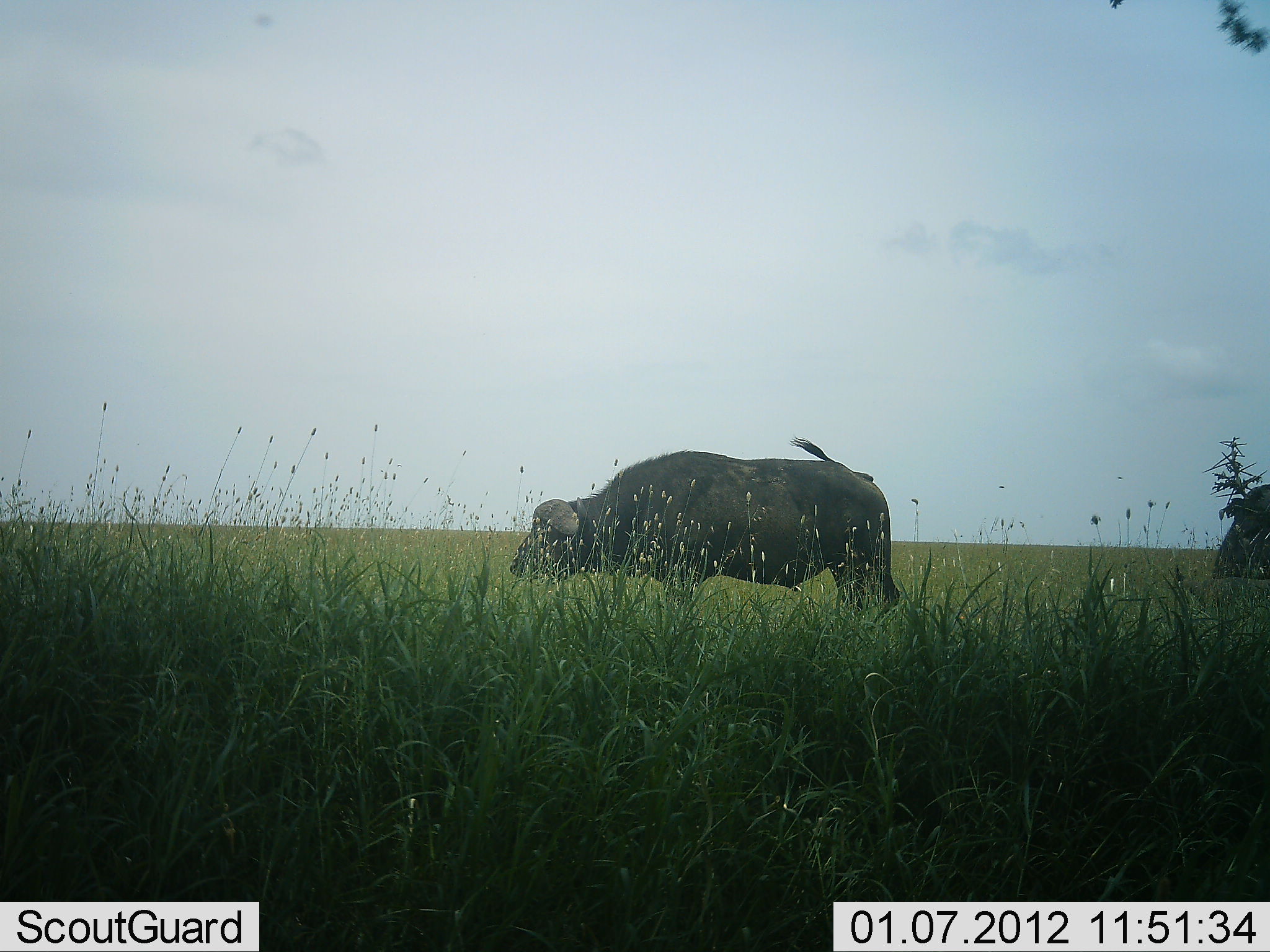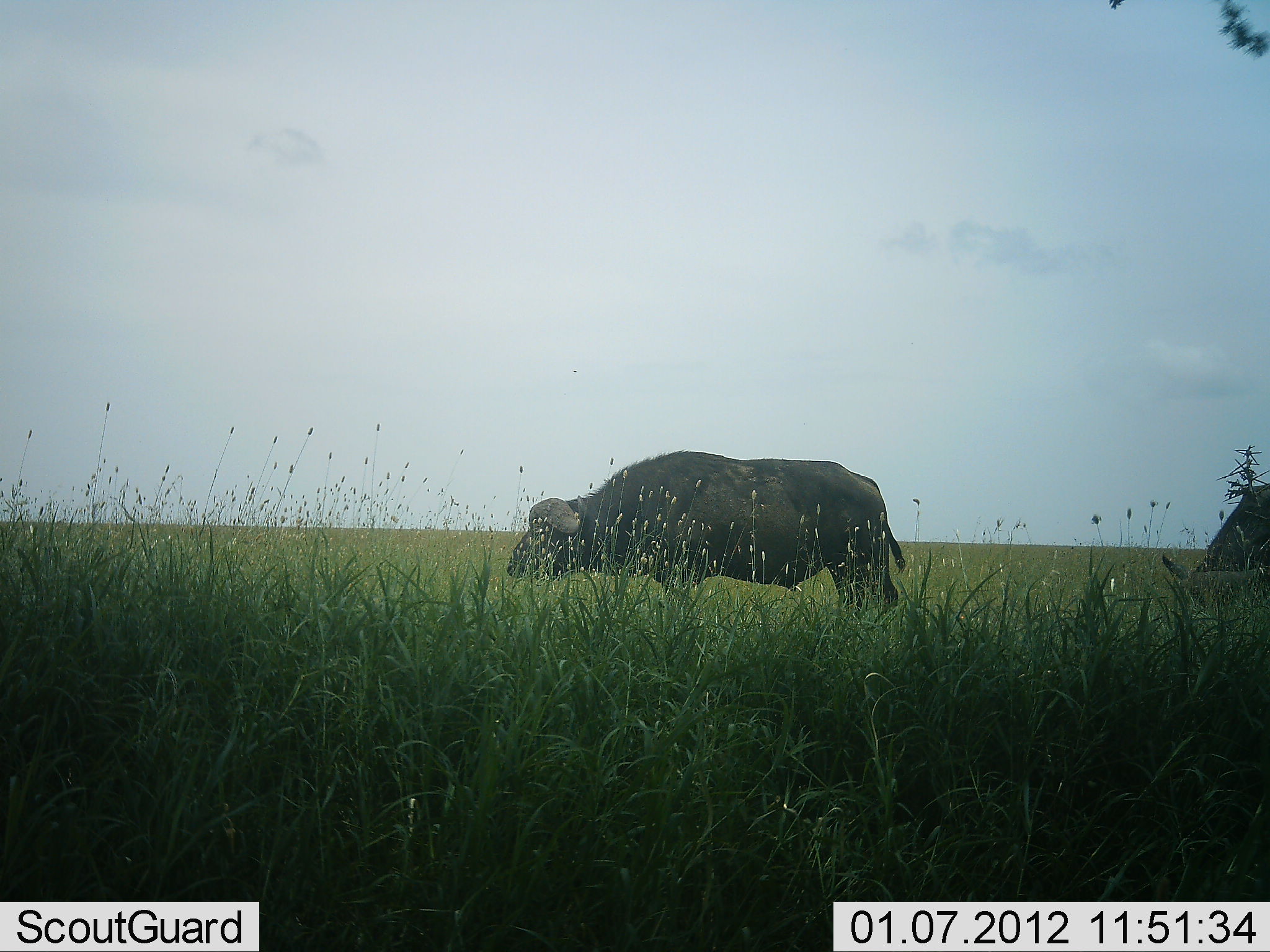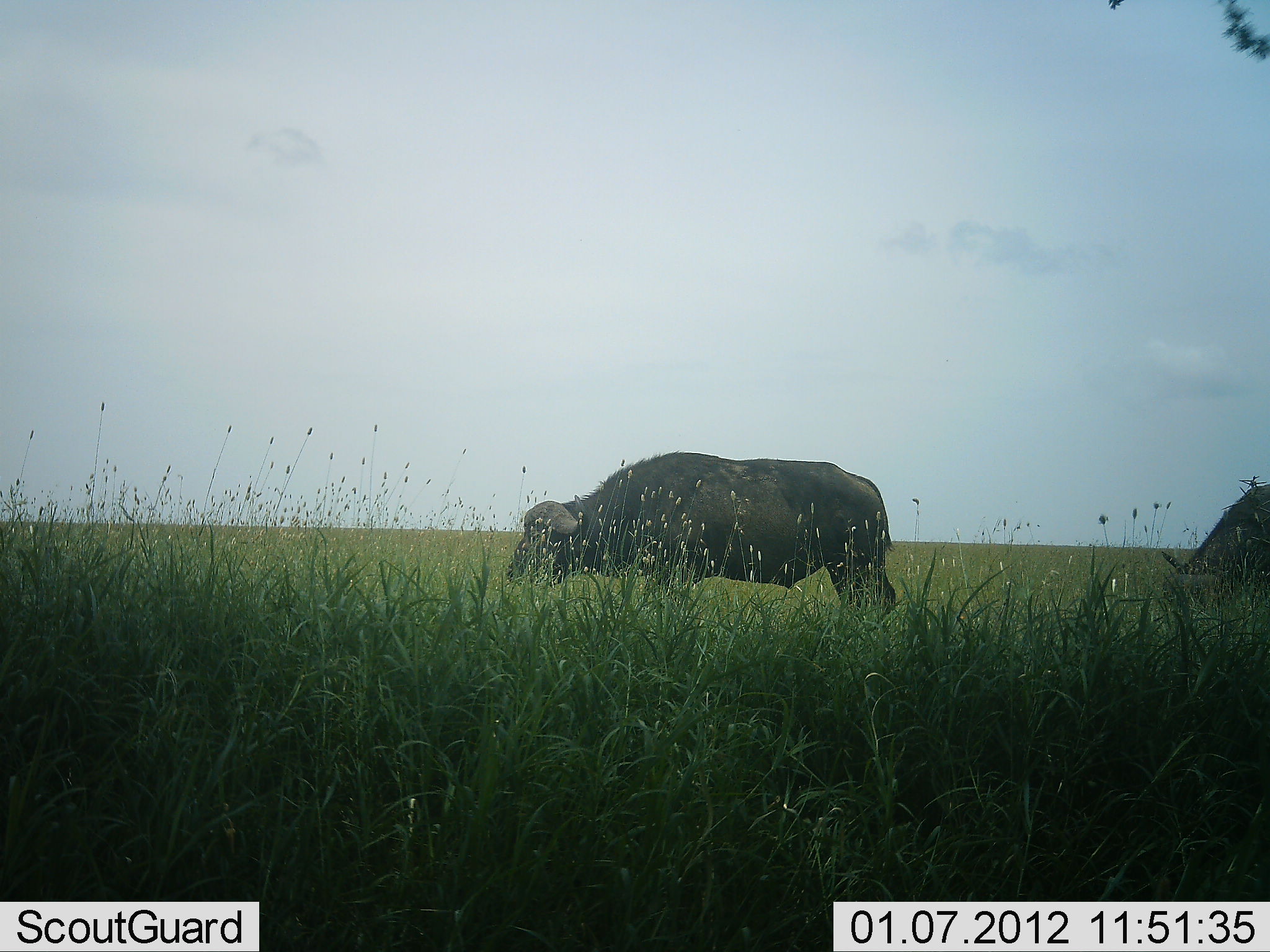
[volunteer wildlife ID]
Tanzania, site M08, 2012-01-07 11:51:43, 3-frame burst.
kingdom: Animalia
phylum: Chordata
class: Mammalia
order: Artiodactyla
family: Bovidae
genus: Syncerus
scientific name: Syncerus caffer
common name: cape buffalo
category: buffalo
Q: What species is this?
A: Buffalo (cape buffalo) (Syncerus caffer).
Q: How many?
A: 2.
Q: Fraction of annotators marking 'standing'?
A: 45%.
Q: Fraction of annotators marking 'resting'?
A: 0%.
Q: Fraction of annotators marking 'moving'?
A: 0%.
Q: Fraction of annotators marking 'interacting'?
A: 0%.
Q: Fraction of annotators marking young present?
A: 0%.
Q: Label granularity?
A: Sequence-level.